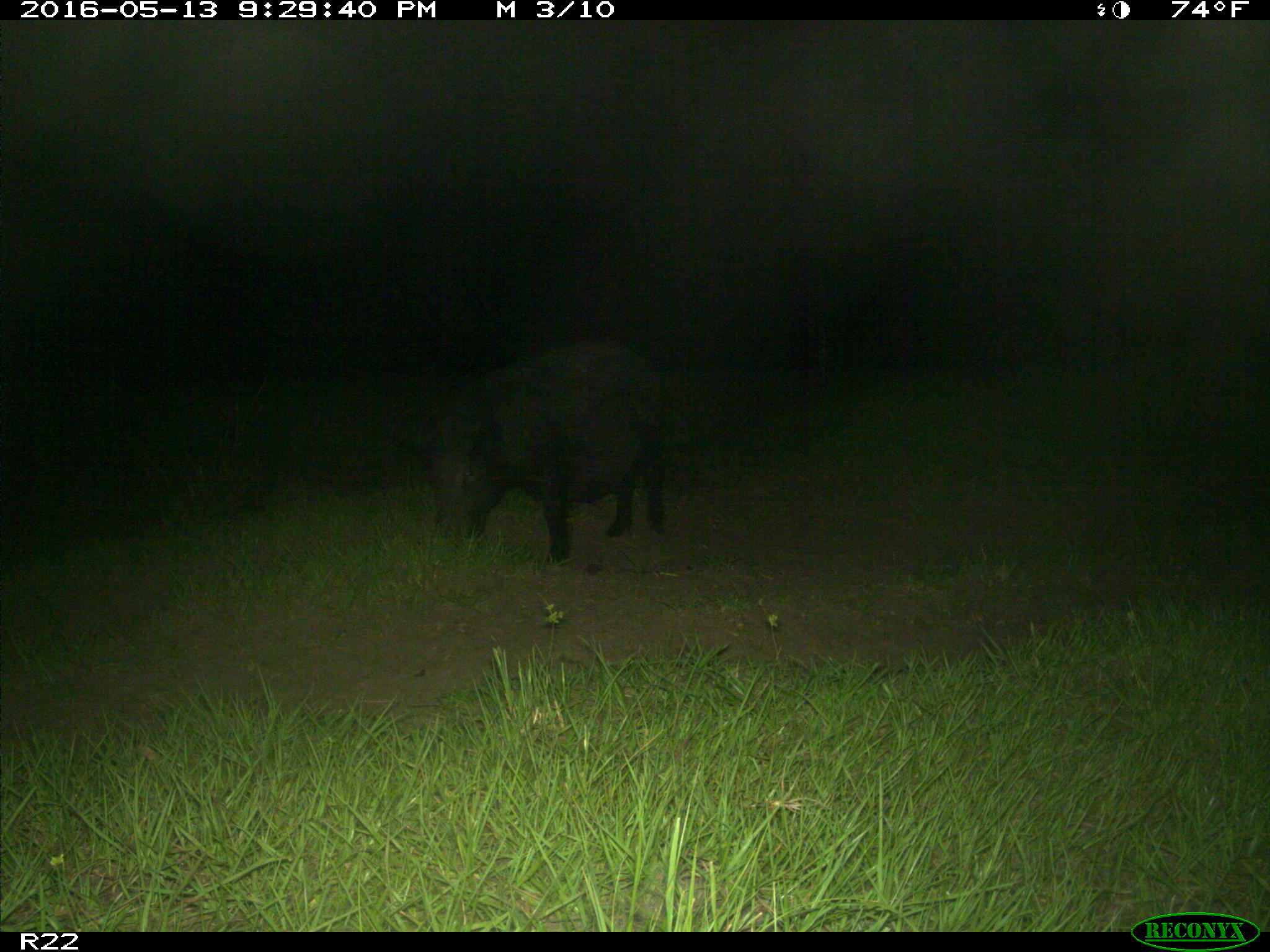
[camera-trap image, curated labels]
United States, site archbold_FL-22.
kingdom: Animalia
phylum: Chordata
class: Mammalia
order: Artiodactyla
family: Suidae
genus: Sus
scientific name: Sus scrofa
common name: wild boar